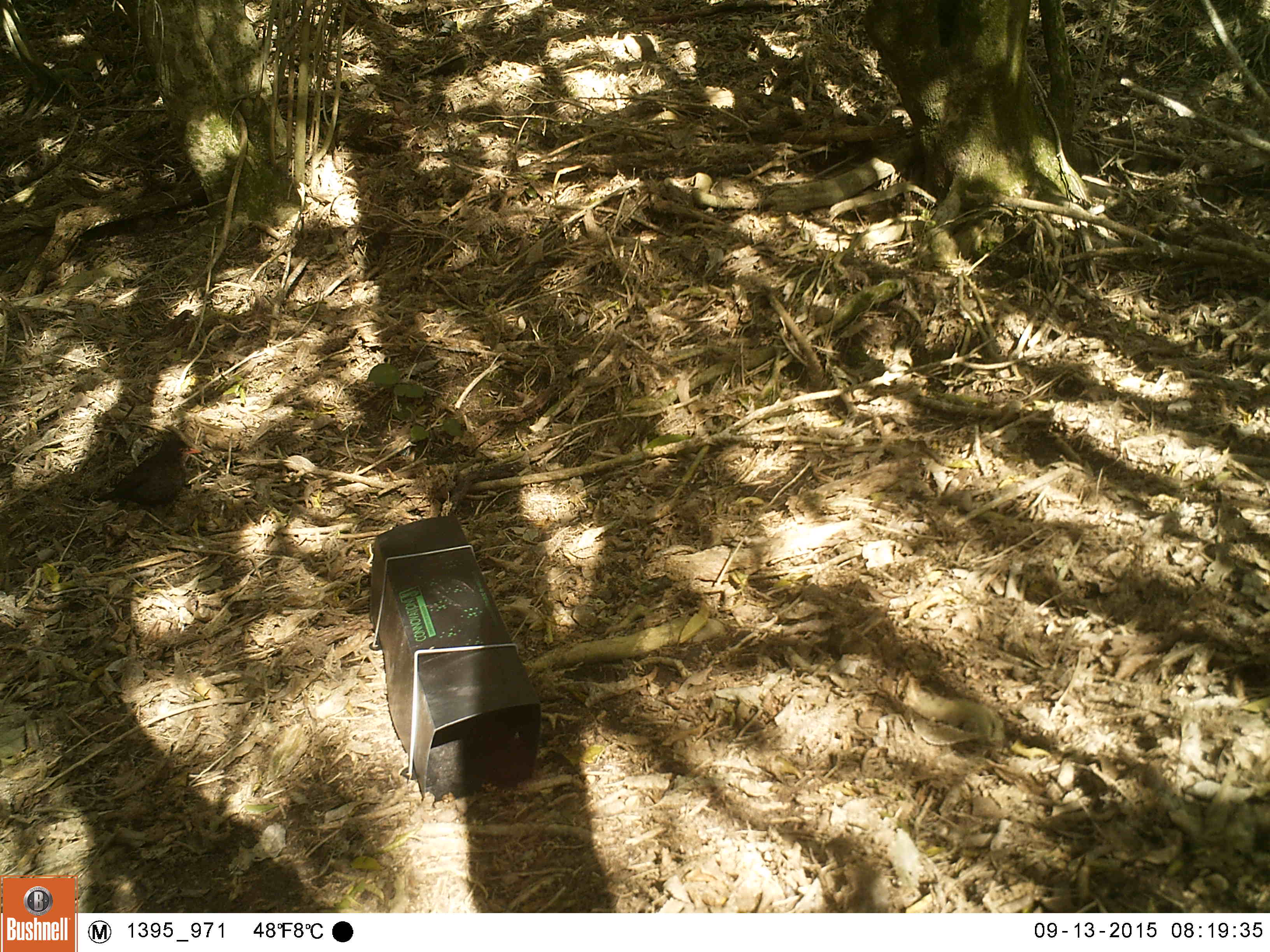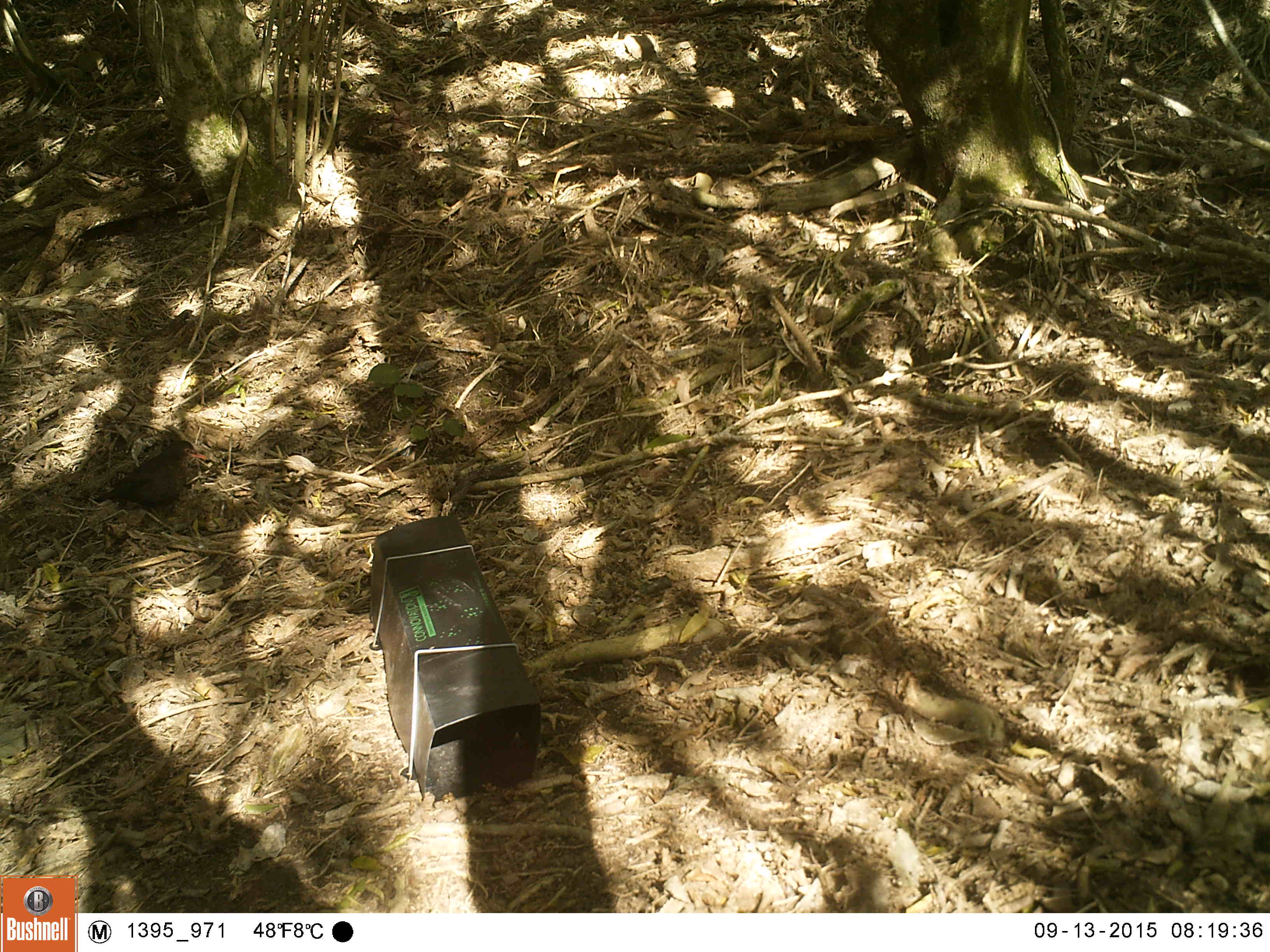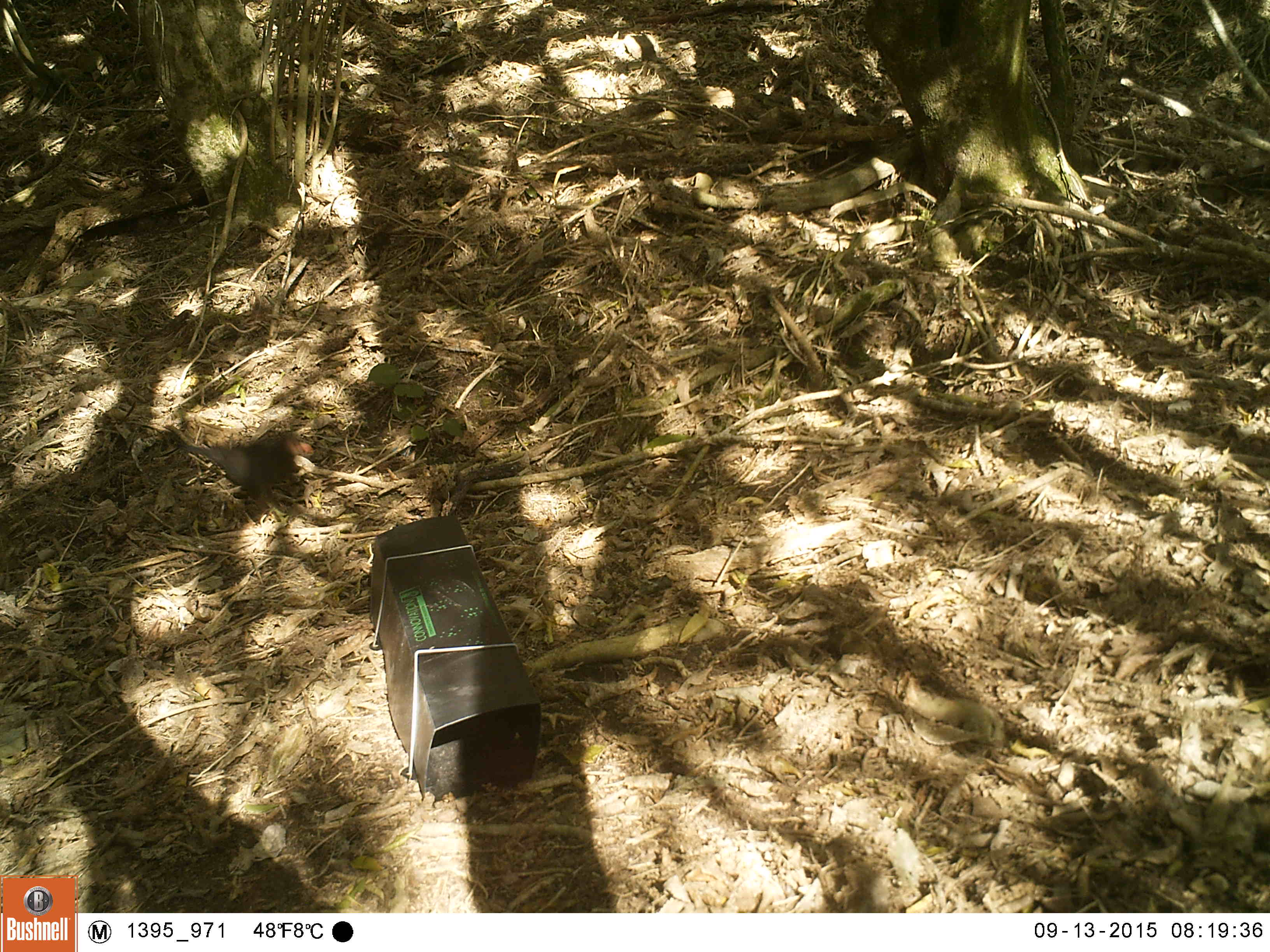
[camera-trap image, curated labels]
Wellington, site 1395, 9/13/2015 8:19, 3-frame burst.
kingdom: Animalia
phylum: Chordata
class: Aves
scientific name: Aves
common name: bird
Bird (Aves).